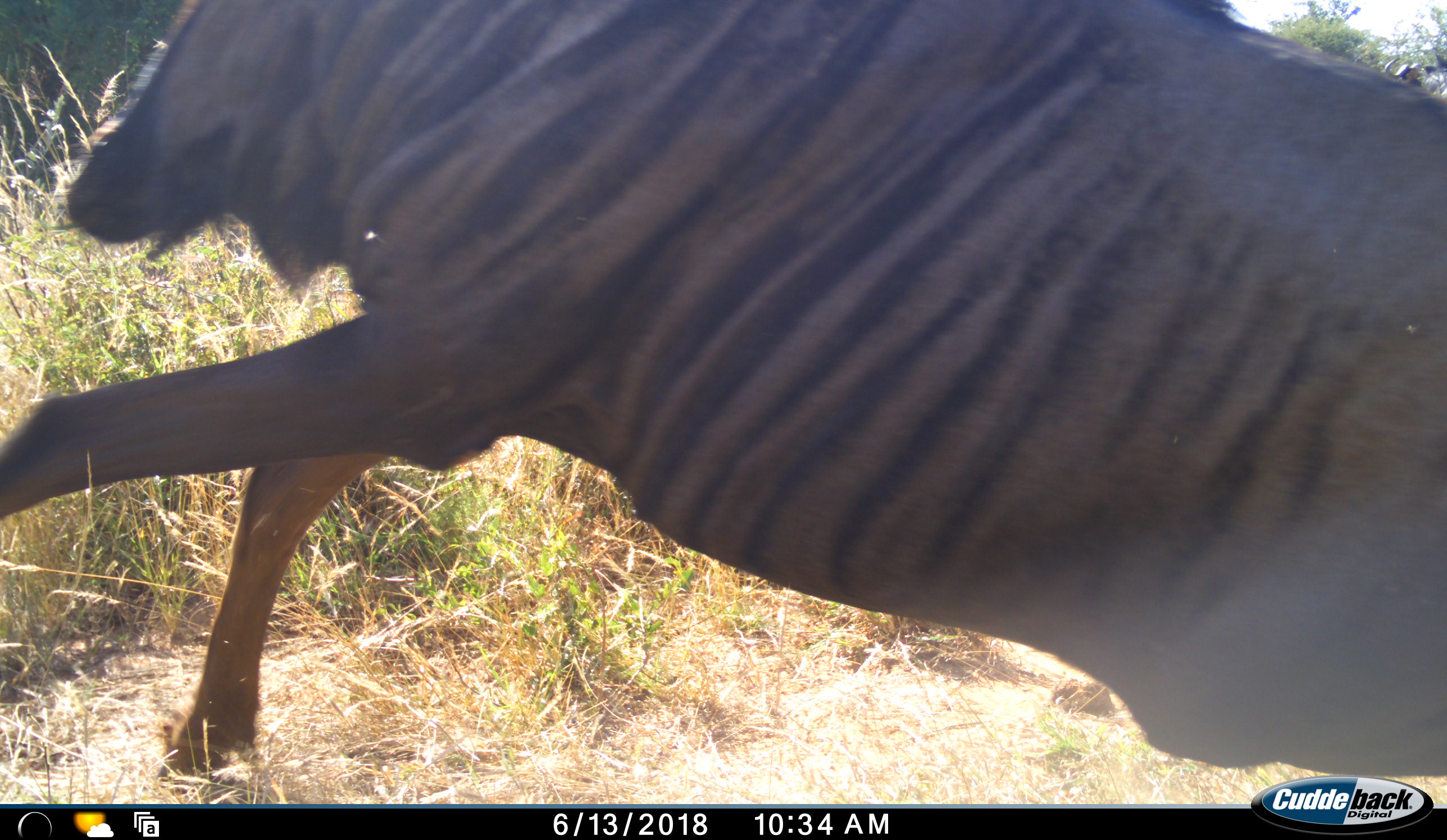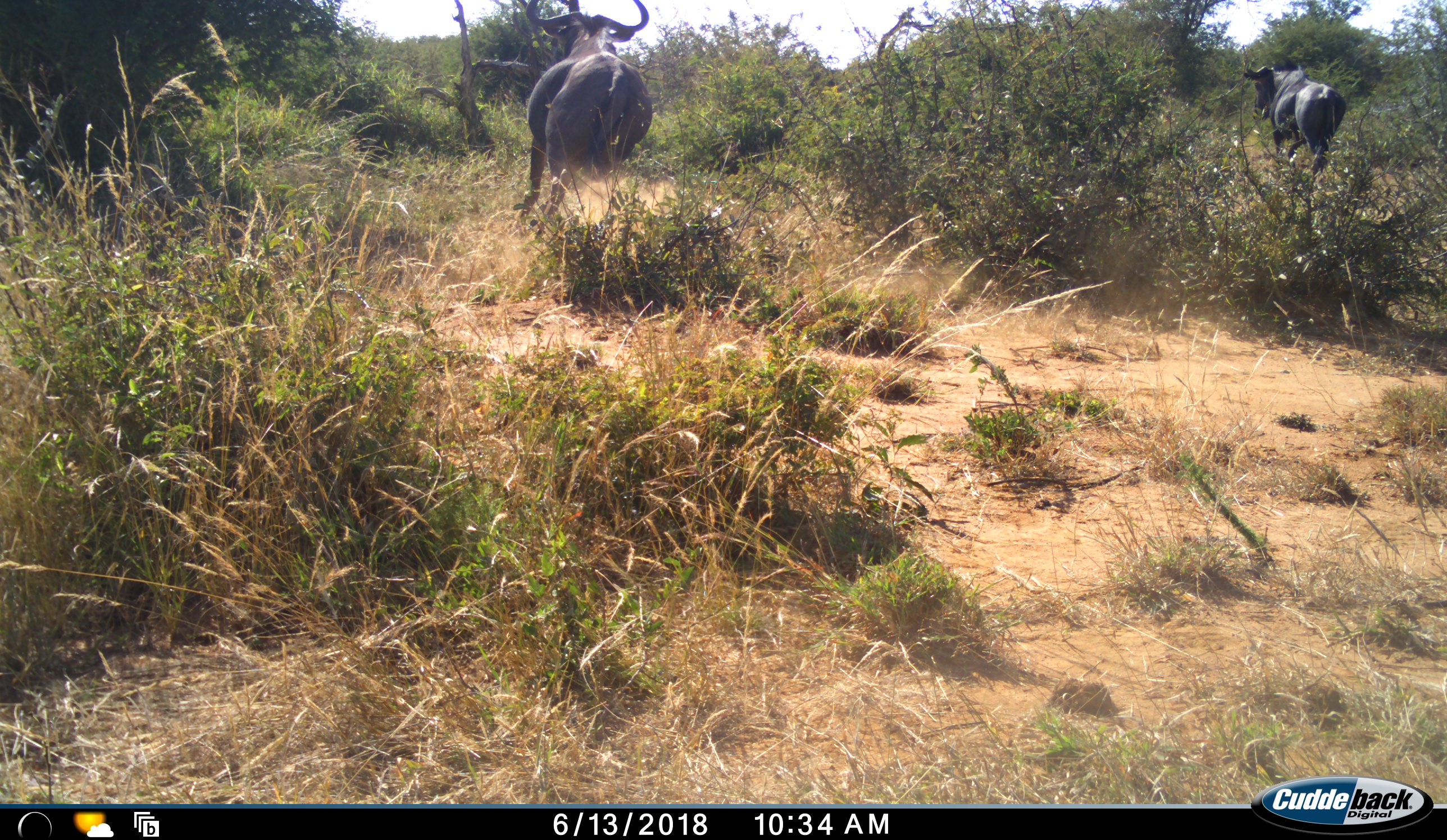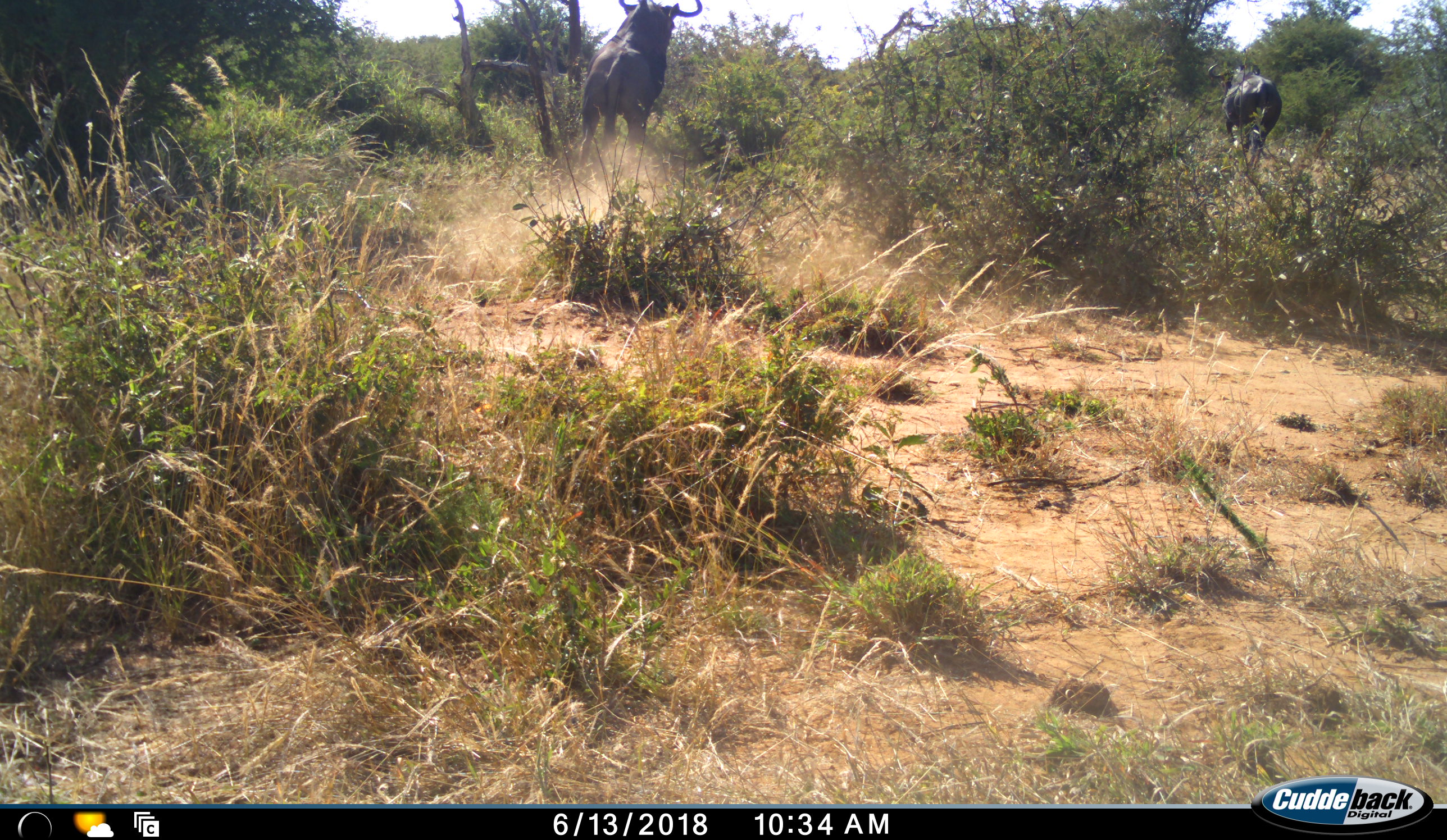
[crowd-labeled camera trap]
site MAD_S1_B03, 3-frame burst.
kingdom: Animalia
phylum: Chordata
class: Mammalia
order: Artiodactyla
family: Bovidae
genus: Connochaetes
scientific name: Connochaetes taurinus taurinus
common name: blue wildebeest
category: wildebeestblue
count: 2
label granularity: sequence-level